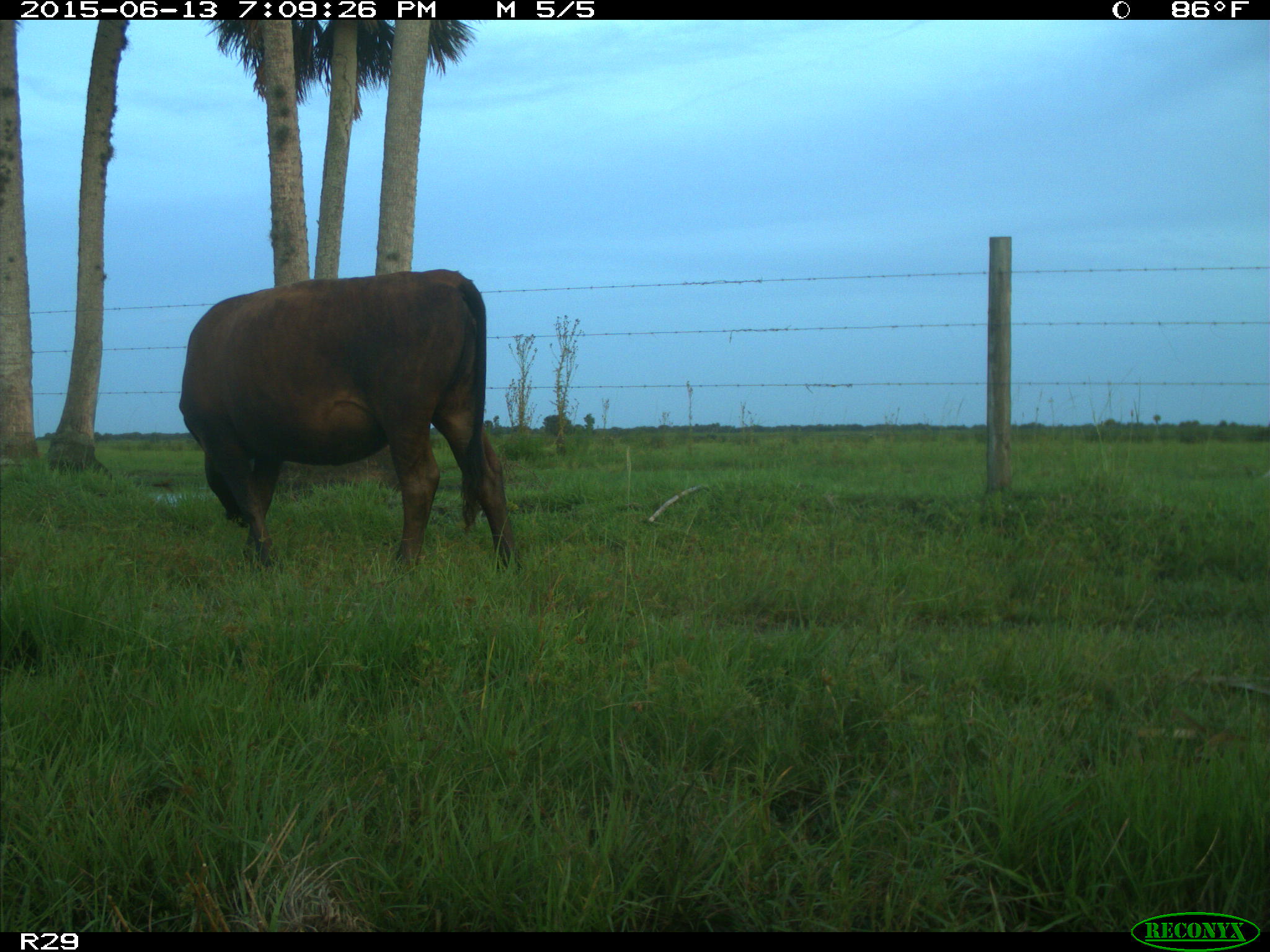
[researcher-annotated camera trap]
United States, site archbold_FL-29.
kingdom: Animalia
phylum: Chordata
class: Mammalia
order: Artiodactyla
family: Bovidae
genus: Bos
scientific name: Bos taurus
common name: domestic cow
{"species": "Bos taurus (domestic cow)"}